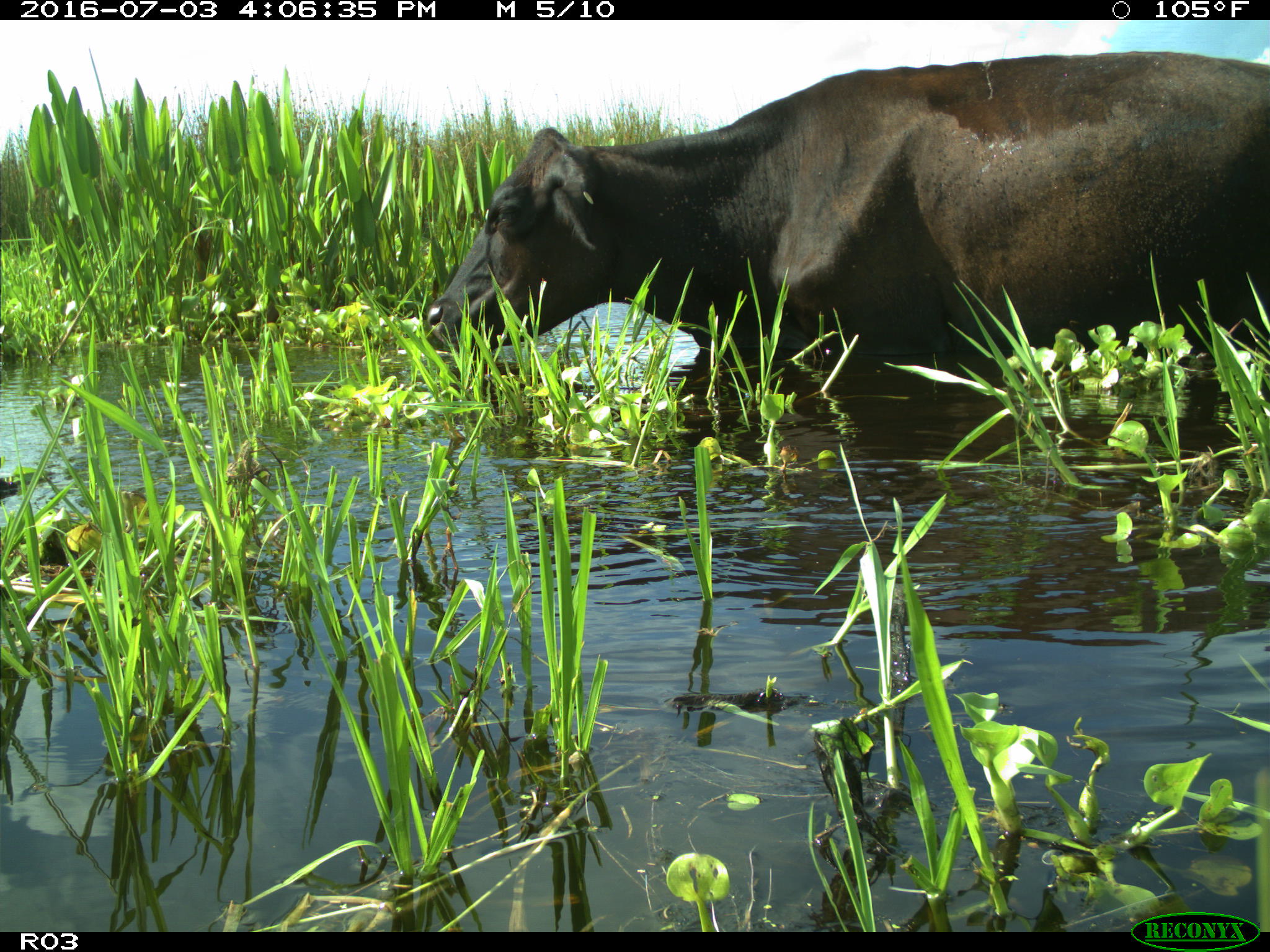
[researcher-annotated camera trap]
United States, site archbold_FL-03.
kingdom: Animalia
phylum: Chordata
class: Mammalia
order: Artiodactyla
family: Bovidae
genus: Bos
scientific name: Bos taurus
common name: domestic cow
Bos taurus (domestic cow).